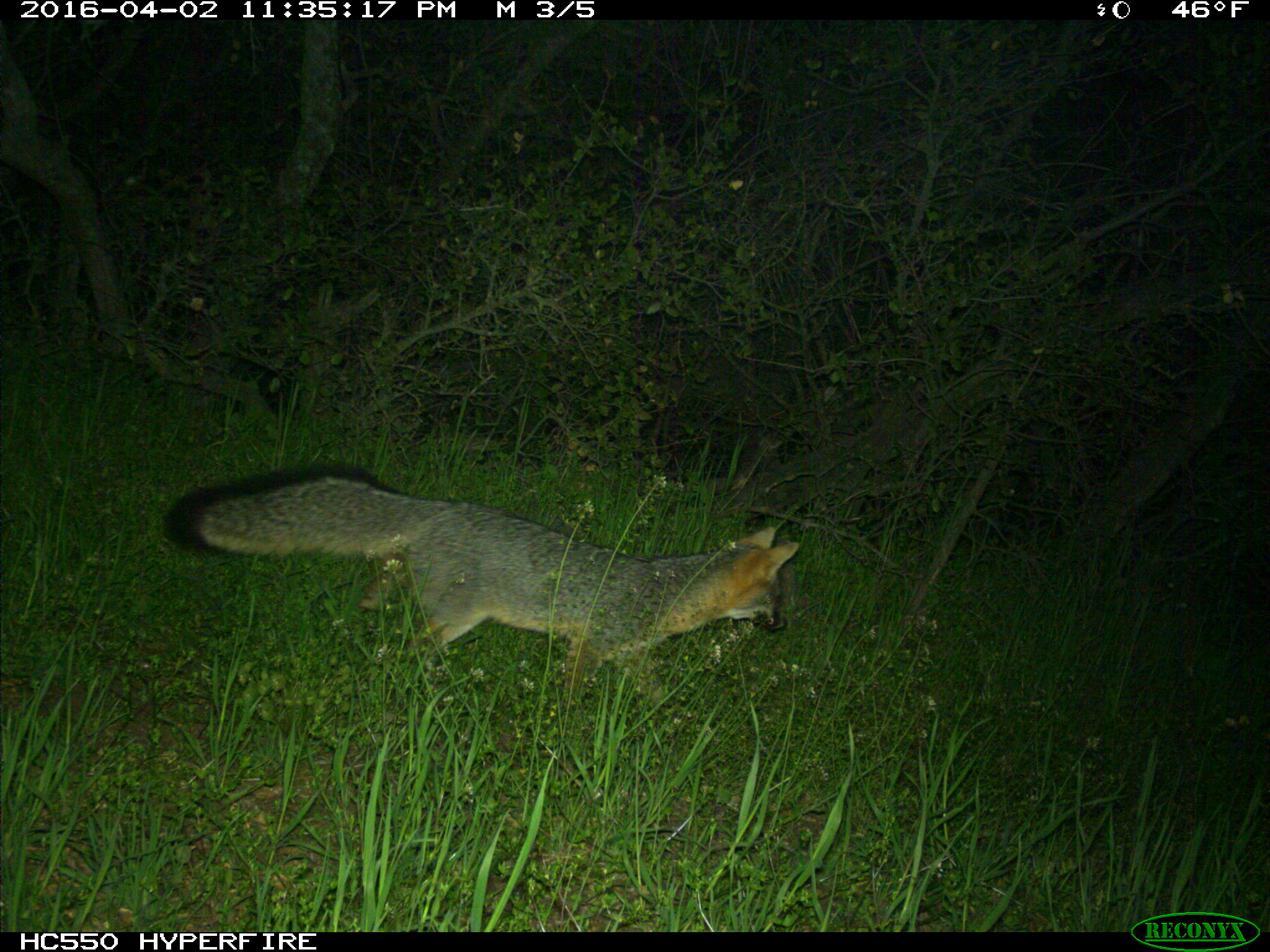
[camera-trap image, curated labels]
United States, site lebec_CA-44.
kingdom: Animalia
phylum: Chordata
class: Mammalia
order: Carnivora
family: Canidae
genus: Urocyon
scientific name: Urocyon cinereoargenteus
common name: gray fox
Urocyon cinereoargenteus (gray fox).